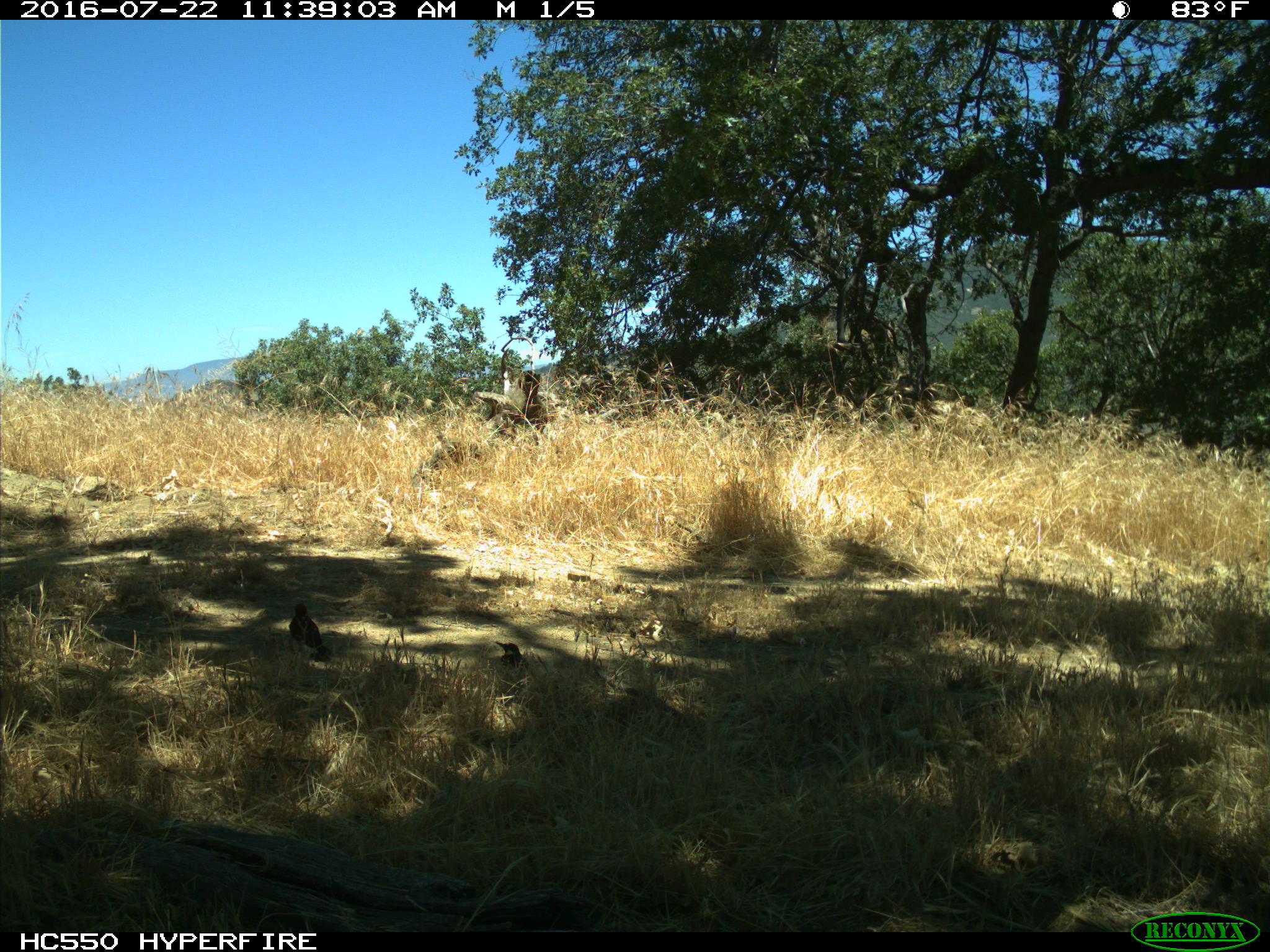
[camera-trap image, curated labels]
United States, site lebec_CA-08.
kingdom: Animalia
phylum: Chordata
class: Aves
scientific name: Aves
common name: birds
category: unidentified bird